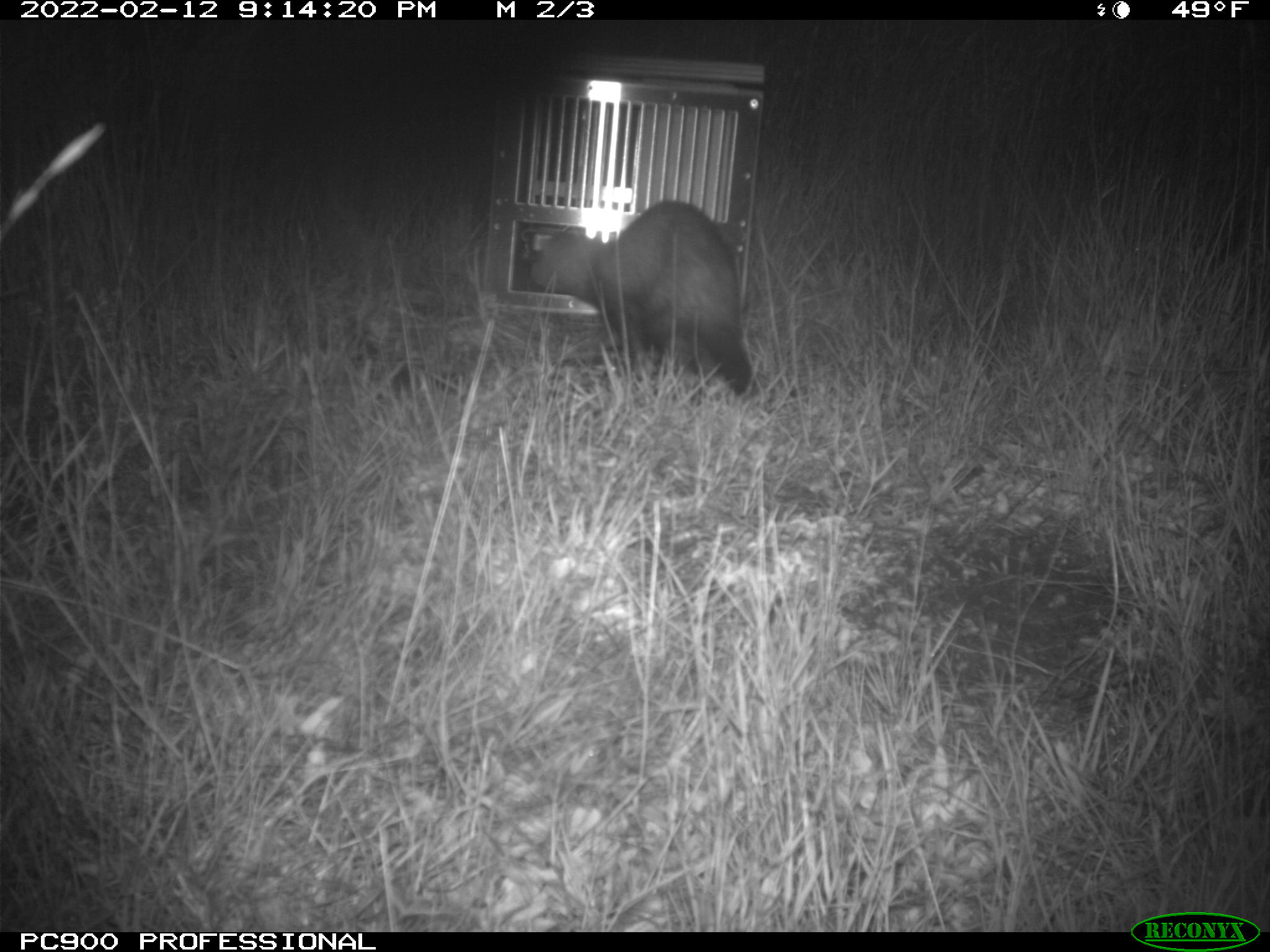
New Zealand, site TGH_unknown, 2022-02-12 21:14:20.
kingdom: Animalia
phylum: Chordata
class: Mammalia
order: Carnivora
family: Mustelidae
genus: Mustela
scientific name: Mustela furo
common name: ferret